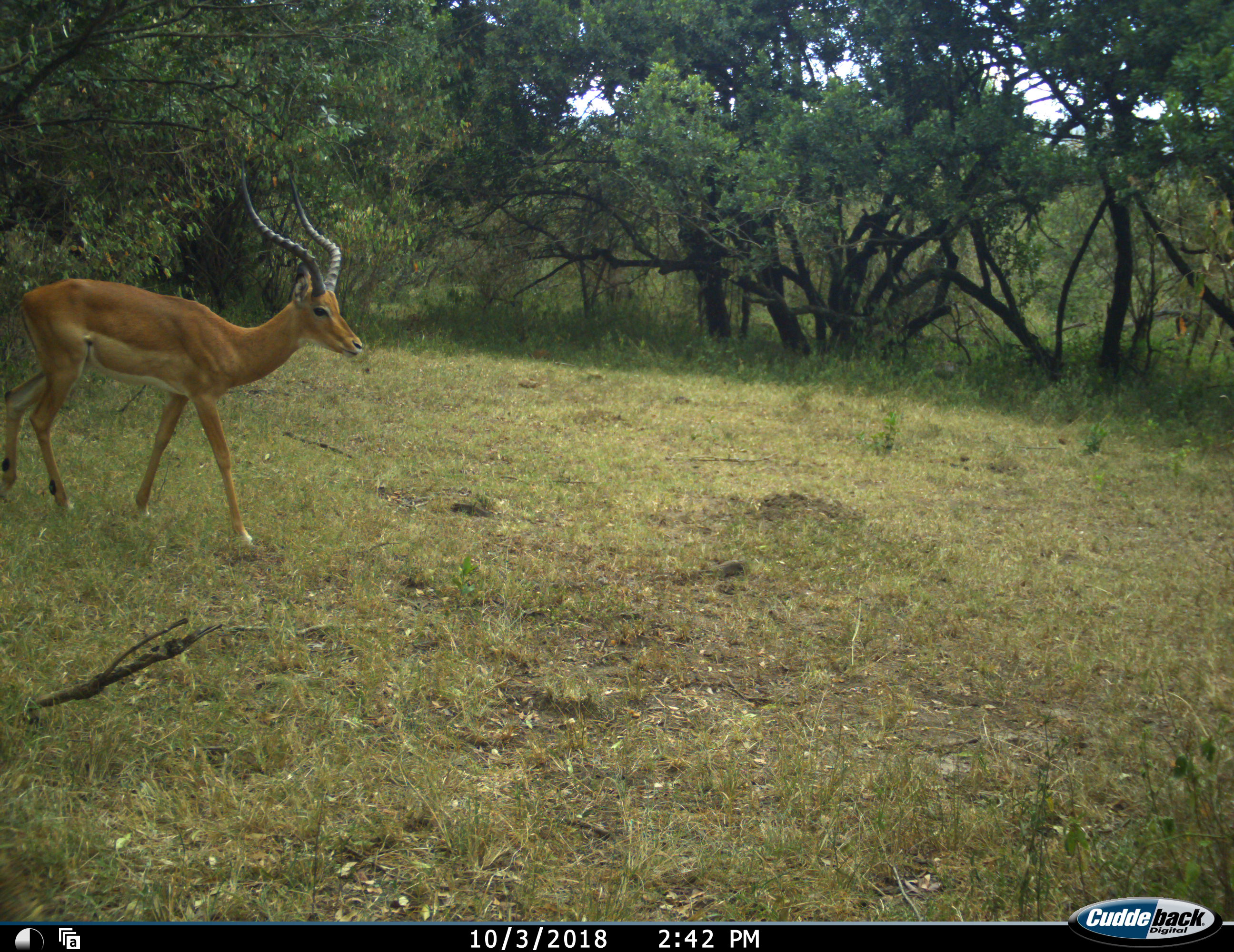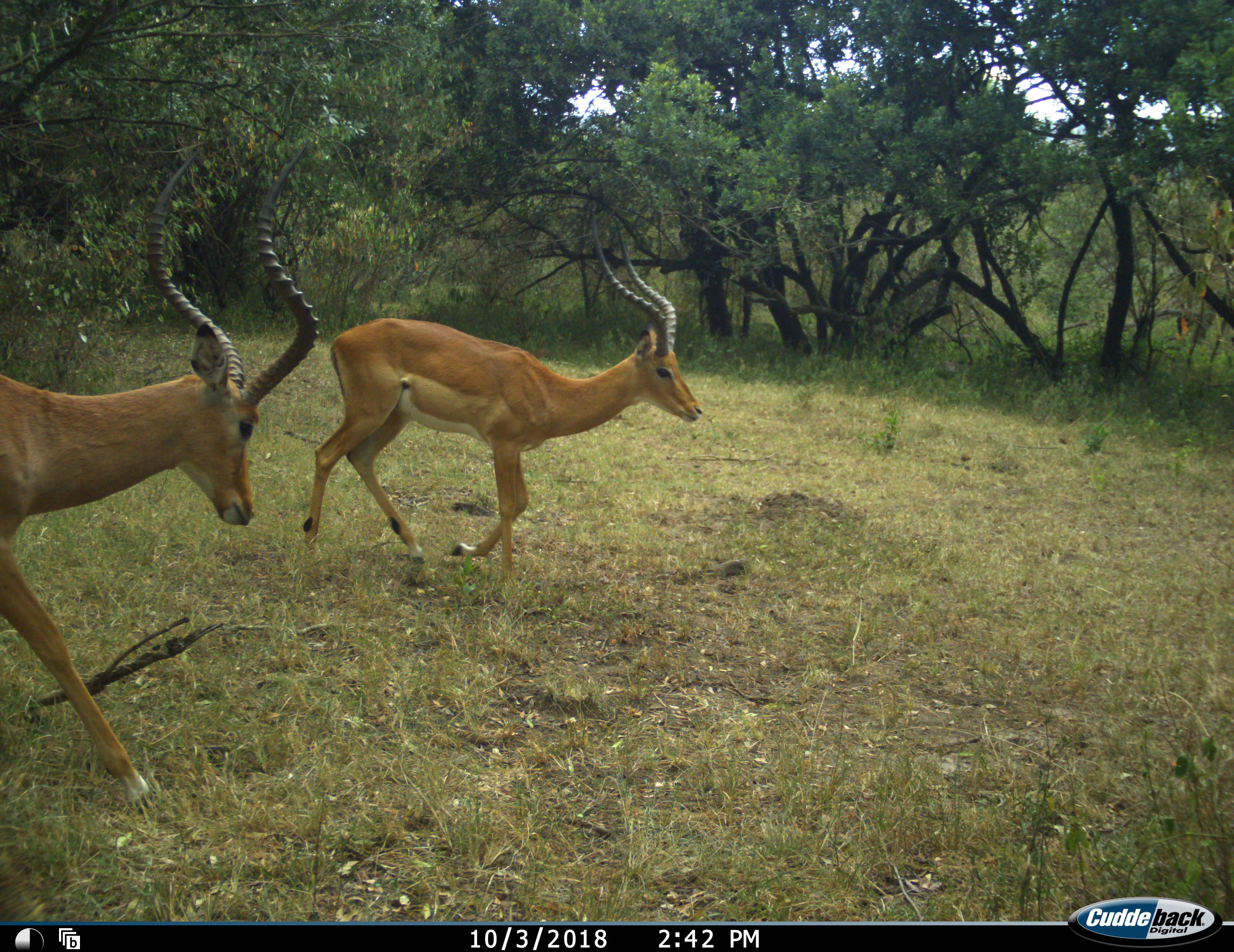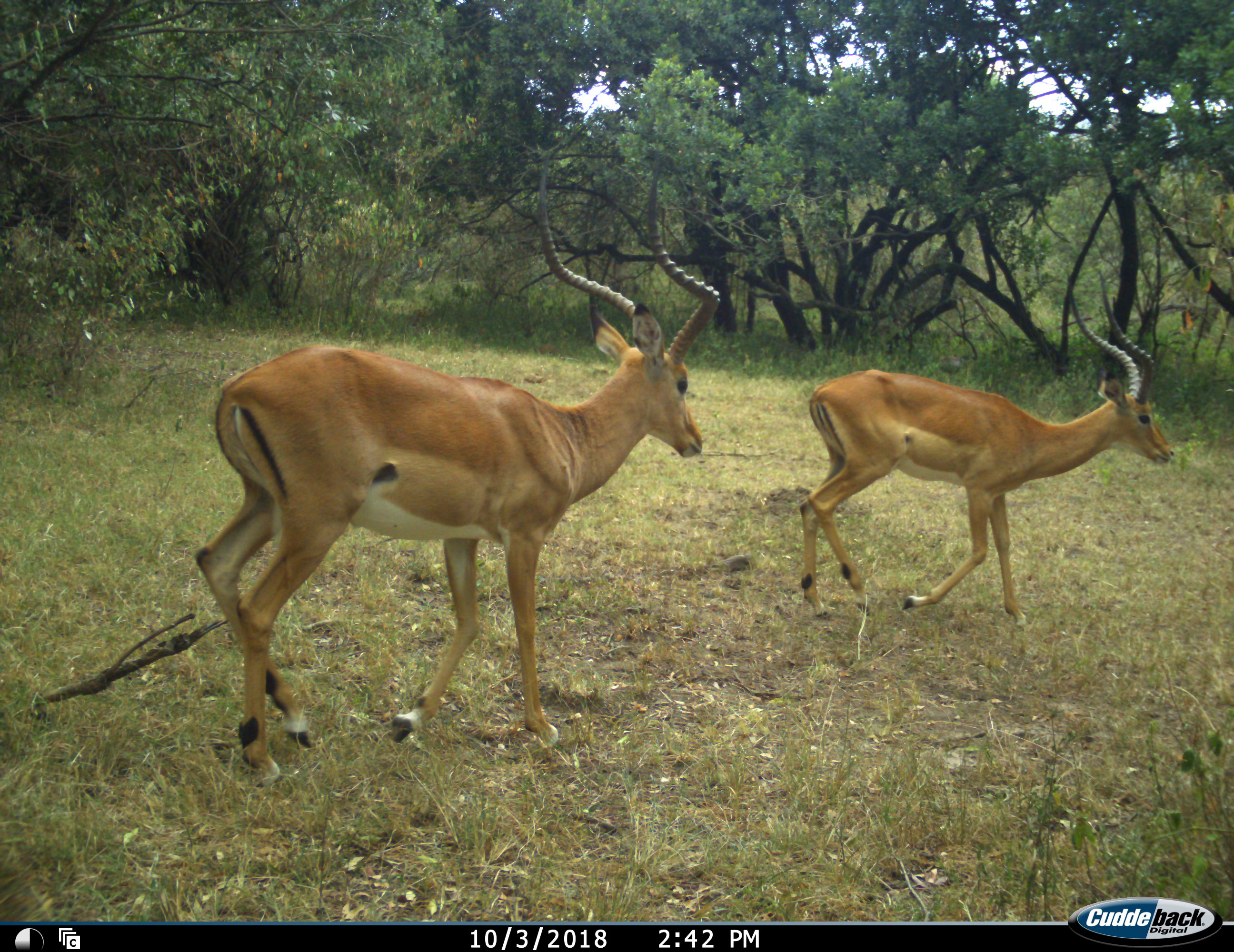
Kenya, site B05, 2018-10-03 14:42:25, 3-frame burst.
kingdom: Animalia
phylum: Chordata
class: Mammalia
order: Artiodactyla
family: Bovidae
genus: Aepyceros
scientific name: Aepyceros melampus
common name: impala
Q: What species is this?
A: Impala (Aepyceros melampus).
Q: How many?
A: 2.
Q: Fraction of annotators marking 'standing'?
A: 22%.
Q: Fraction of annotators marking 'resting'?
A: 0%.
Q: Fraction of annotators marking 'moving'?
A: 78%.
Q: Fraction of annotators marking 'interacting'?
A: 0%.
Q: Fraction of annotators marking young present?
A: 0%.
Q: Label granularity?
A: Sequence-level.